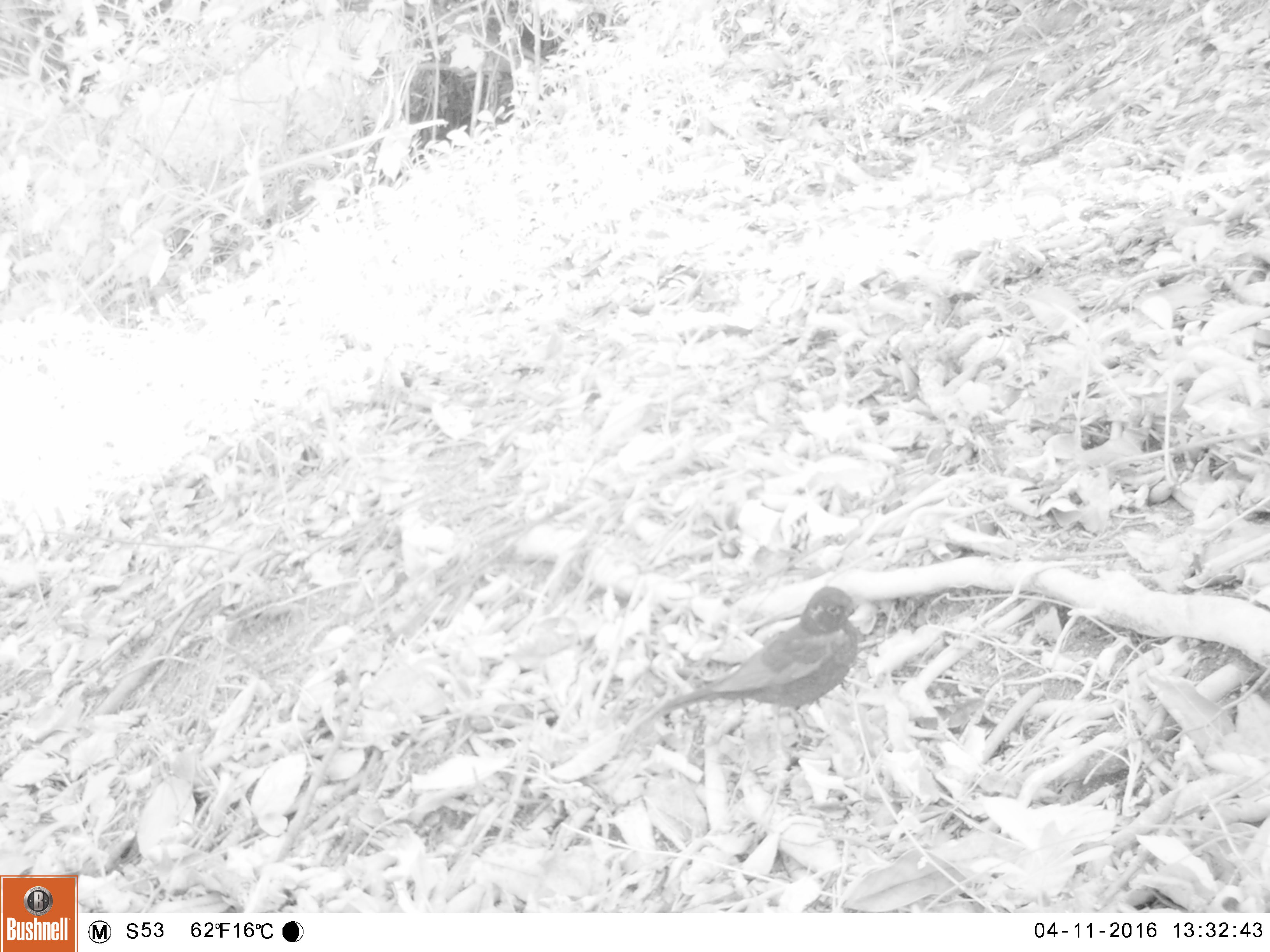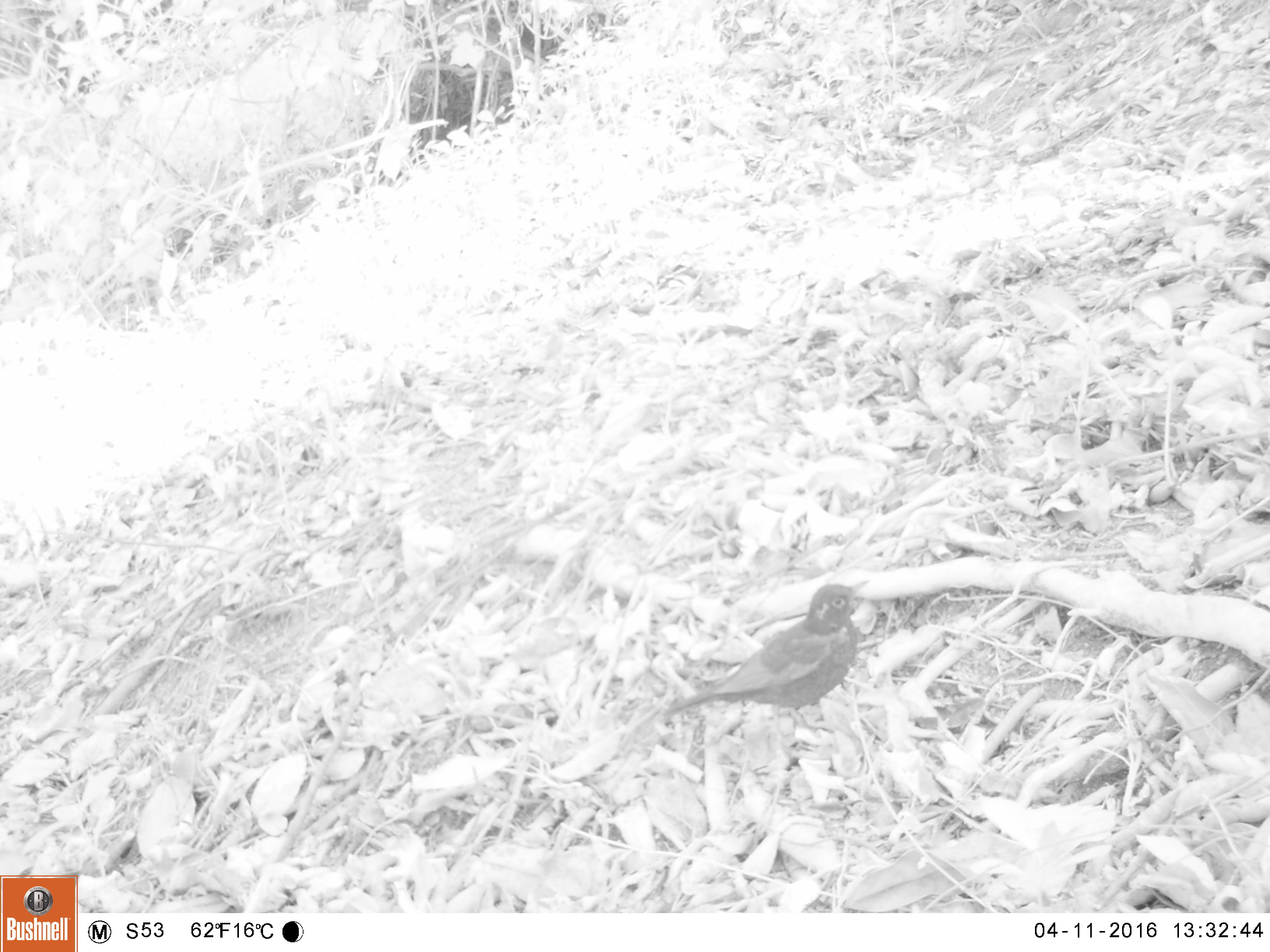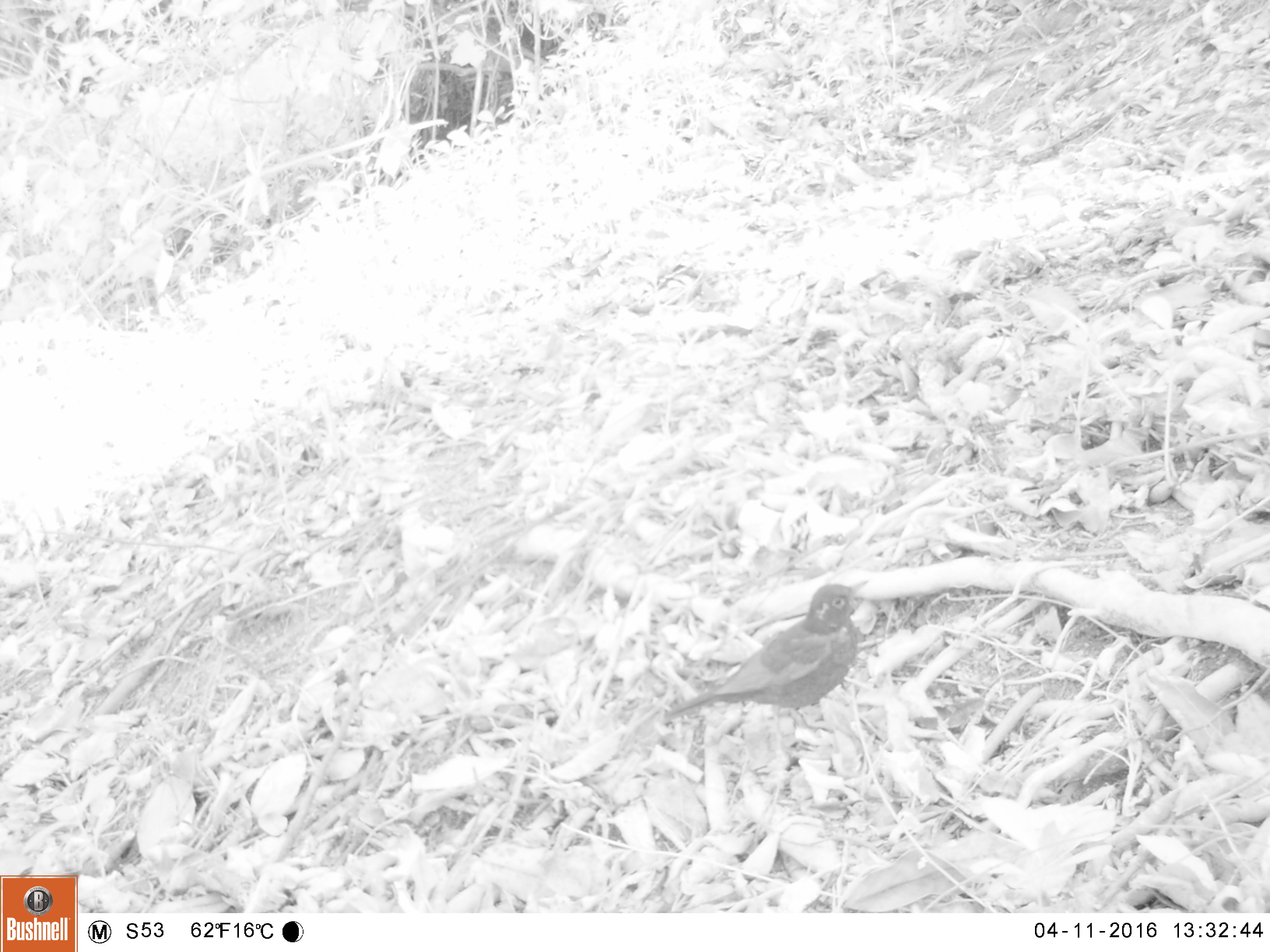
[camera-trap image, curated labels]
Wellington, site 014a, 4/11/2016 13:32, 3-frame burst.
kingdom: Animalia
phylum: Chordata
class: Aves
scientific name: Aves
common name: bird